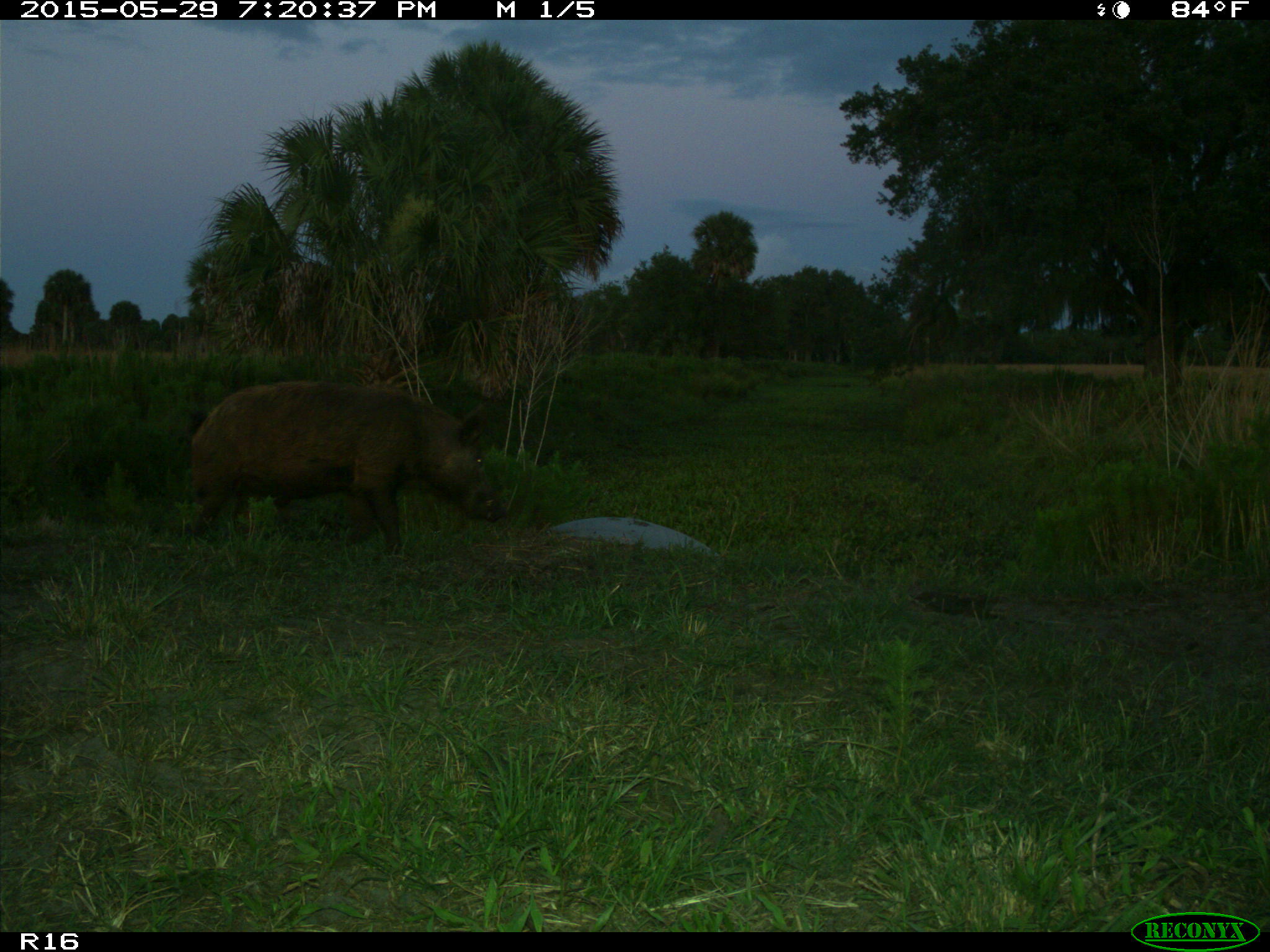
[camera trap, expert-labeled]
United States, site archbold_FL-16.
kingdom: Animalia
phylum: Chordata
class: Mammalia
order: Artiodactyla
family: Suidae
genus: Sus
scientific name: Sus scrofa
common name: wild boar